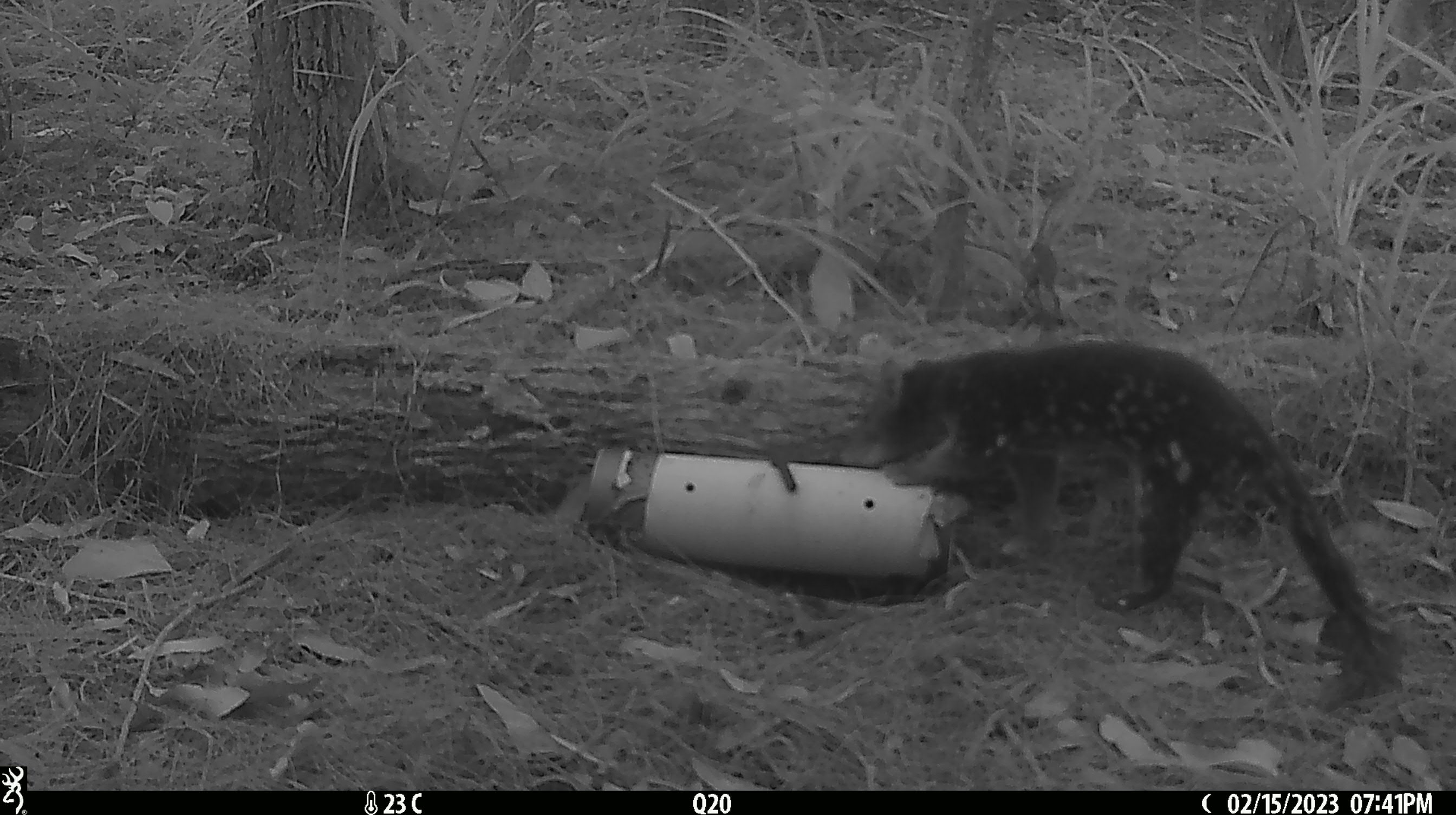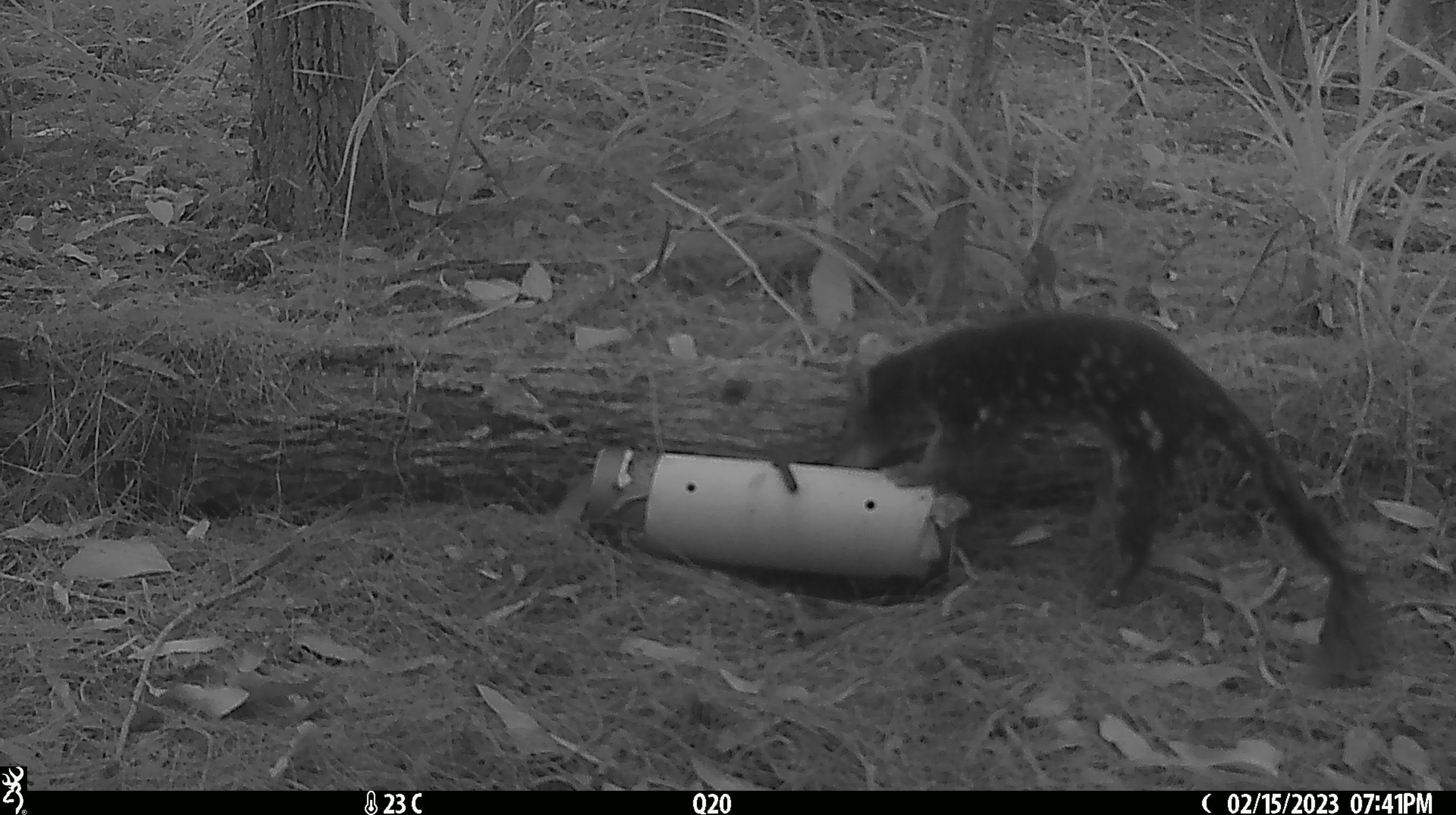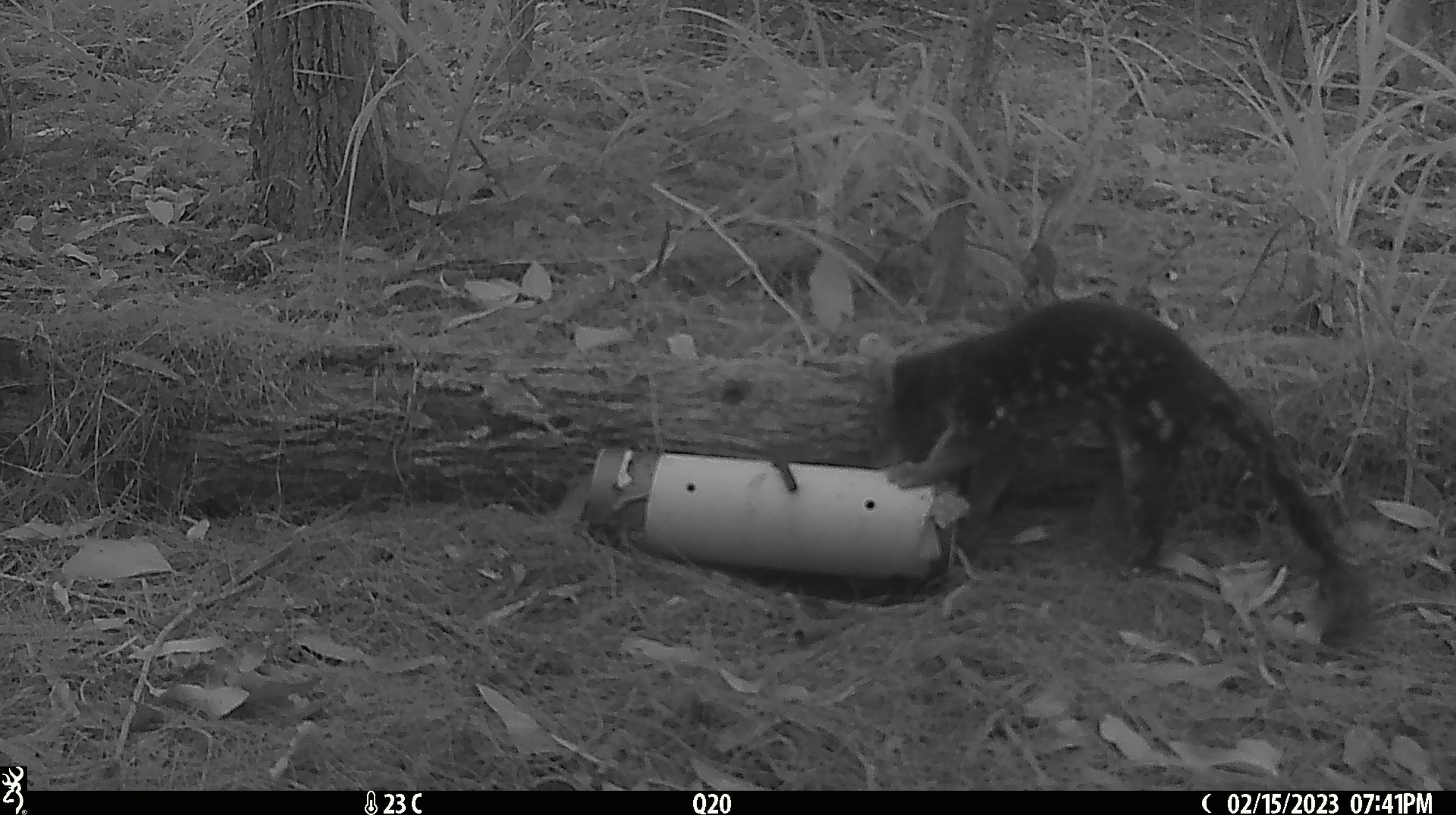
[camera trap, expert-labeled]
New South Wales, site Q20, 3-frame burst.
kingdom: Animalia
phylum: Chordata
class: Mammalia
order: Dasyuromorphia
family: Dasyuridae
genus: Dasyurus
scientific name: Dasyurus maculatus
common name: spotted-tailed quoll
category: quoll